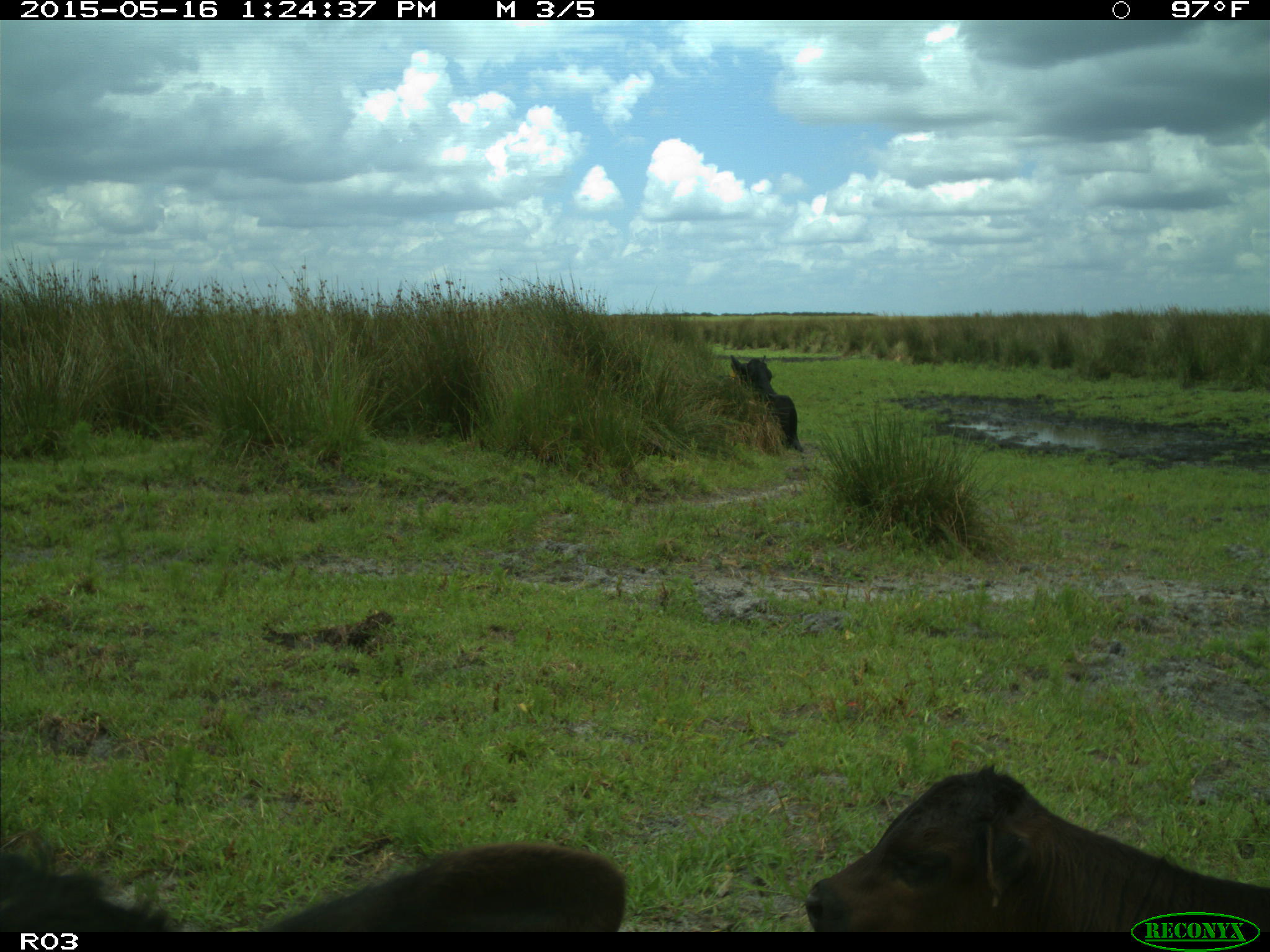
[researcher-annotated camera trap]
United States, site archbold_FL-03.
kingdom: Animalia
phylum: Chordata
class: Mammalia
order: Artiodactyla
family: Bovidae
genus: Bos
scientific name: Bos taurus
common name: domestic cow